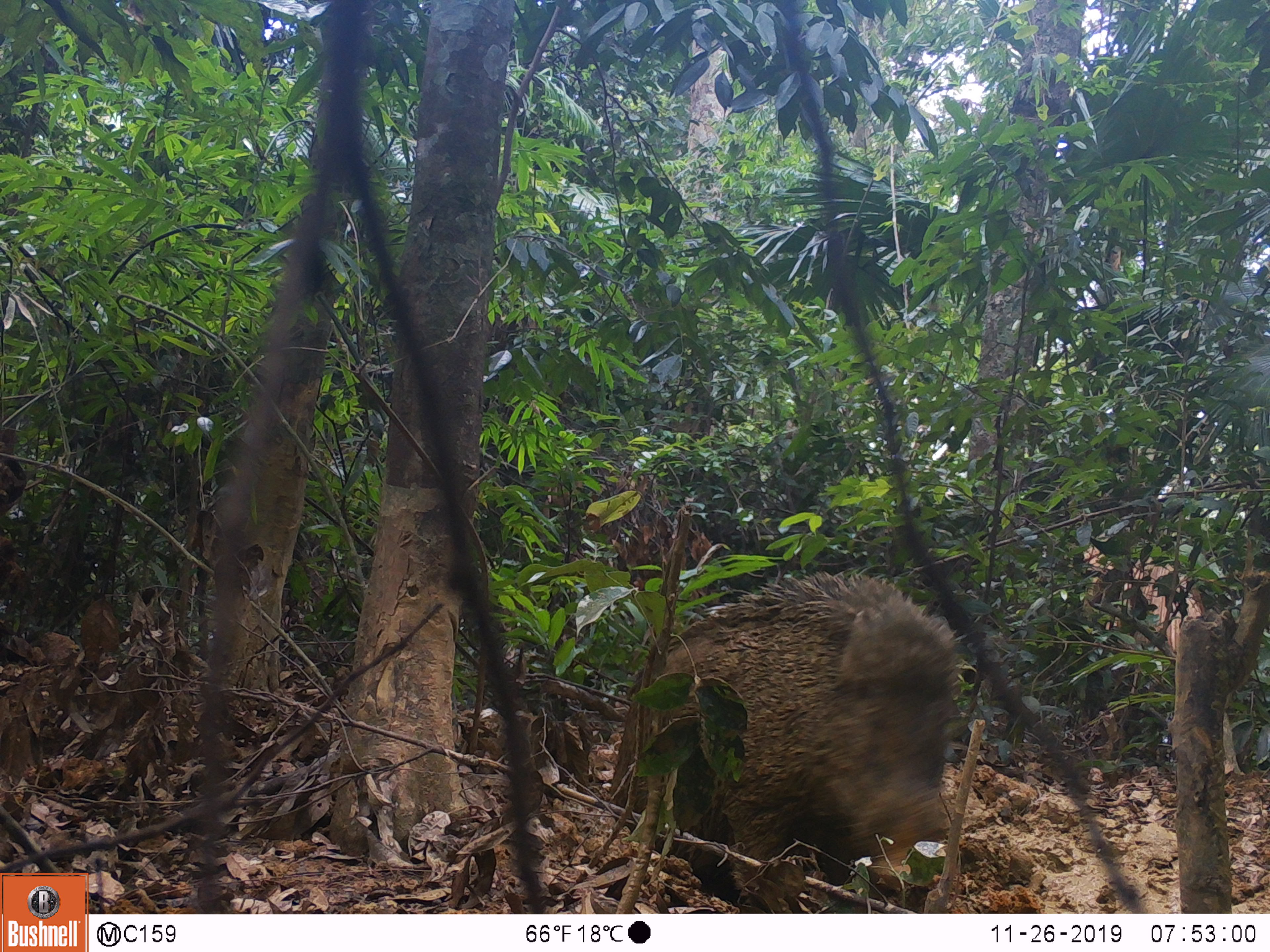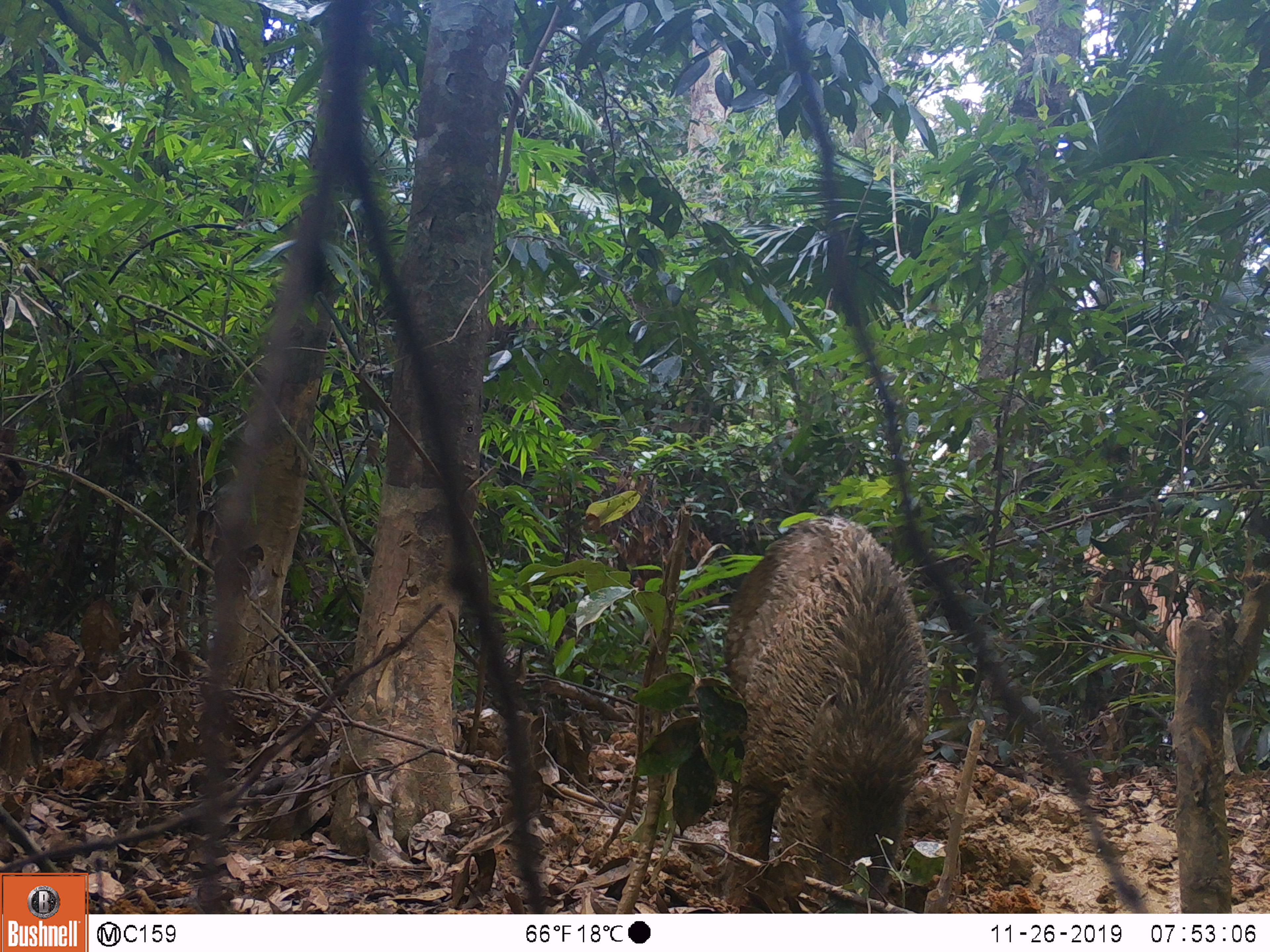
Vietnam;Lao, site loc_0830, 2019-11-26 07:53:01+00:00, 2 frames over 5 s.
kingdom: Animalia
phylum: Chordata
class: Mammalia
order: Artiodactyla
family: Suidae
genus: Sus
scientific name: Sus scrofa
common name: eurasian wild pig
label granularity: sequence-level